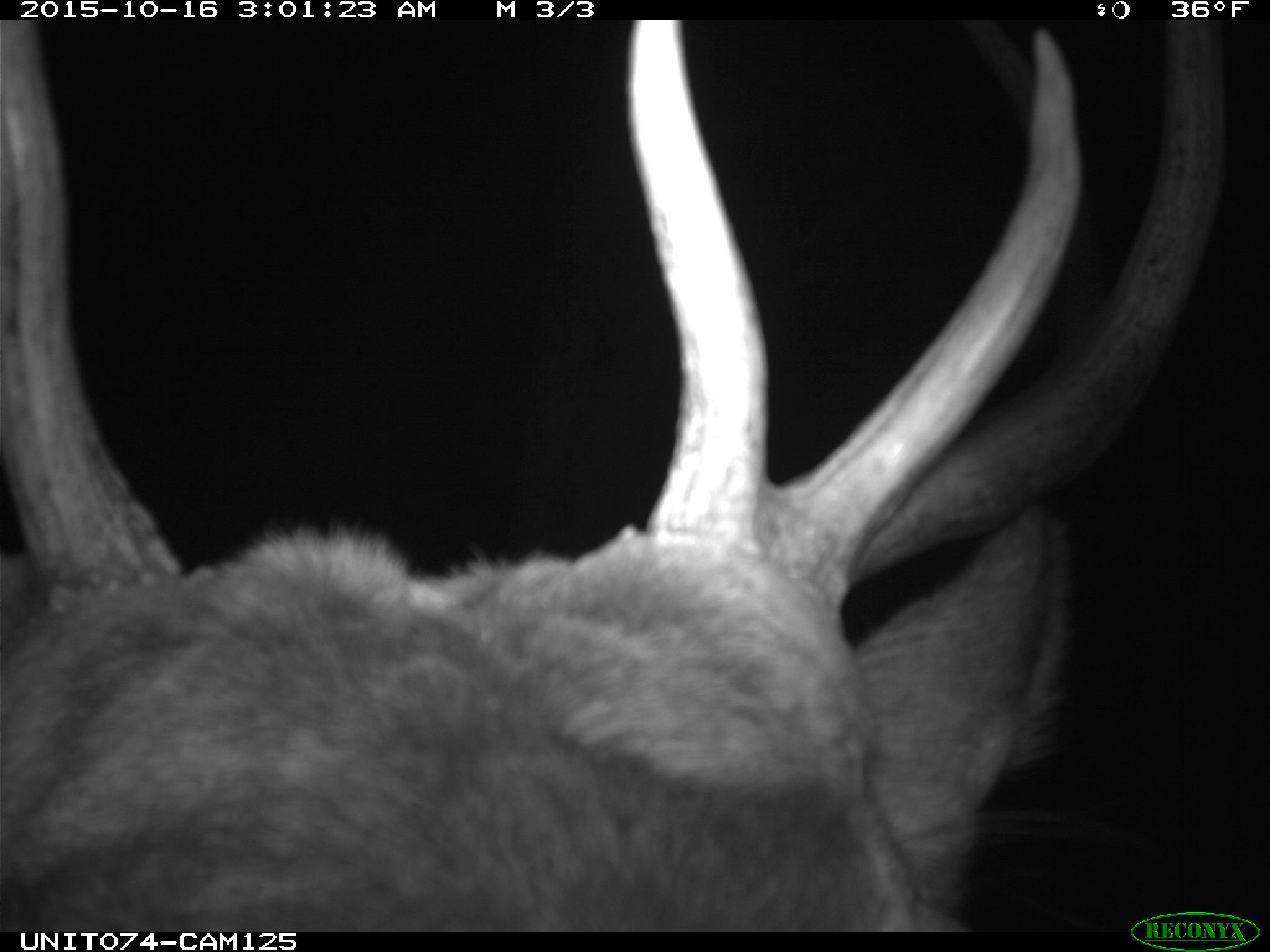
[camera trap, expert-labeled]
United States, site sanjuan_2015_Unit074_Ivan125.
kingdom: Animalia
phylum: Chordata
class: Mammalia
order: Artiodactyla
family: Cervidae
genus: Cervus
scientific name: Cervus elaphus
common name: red deer